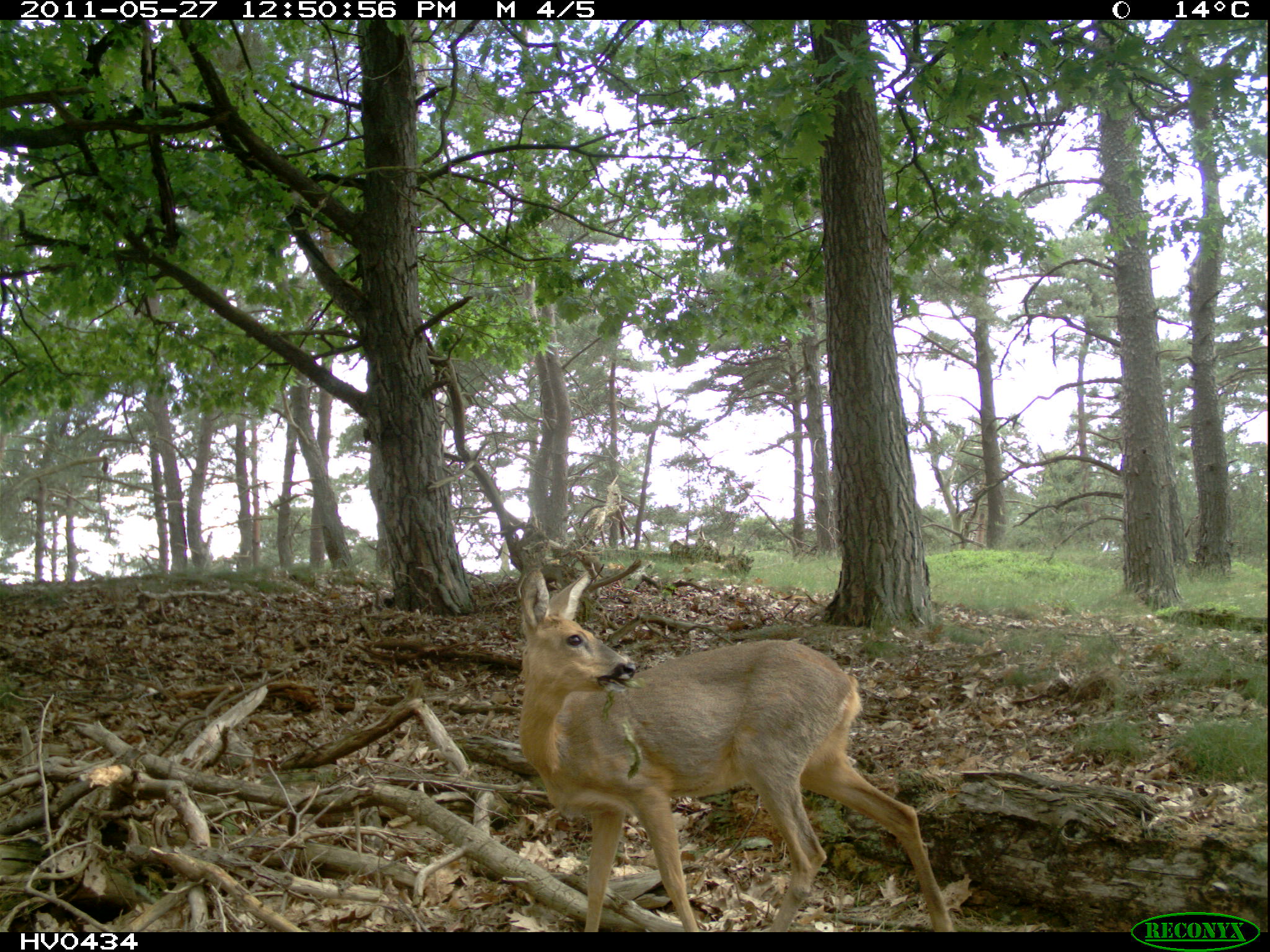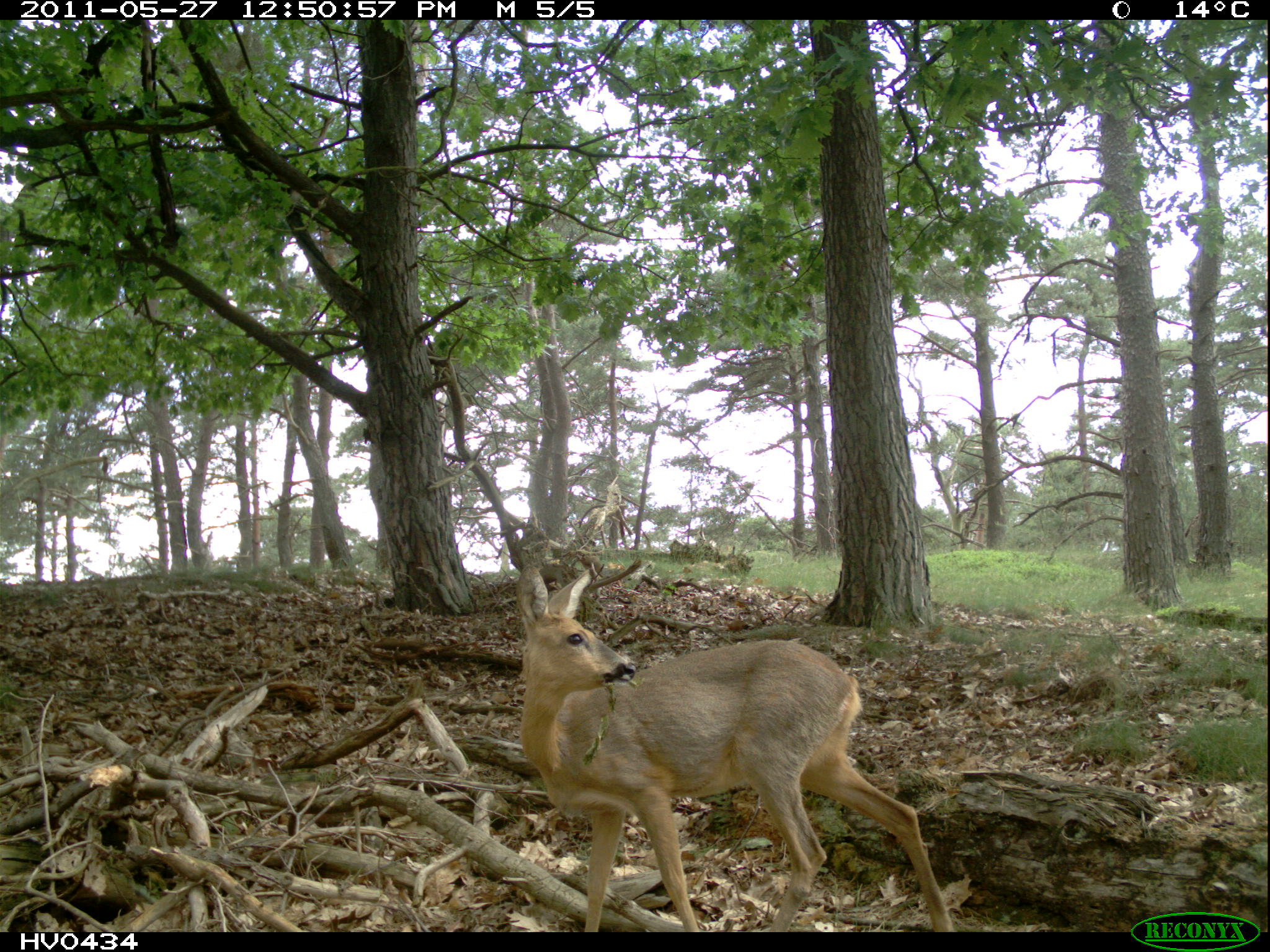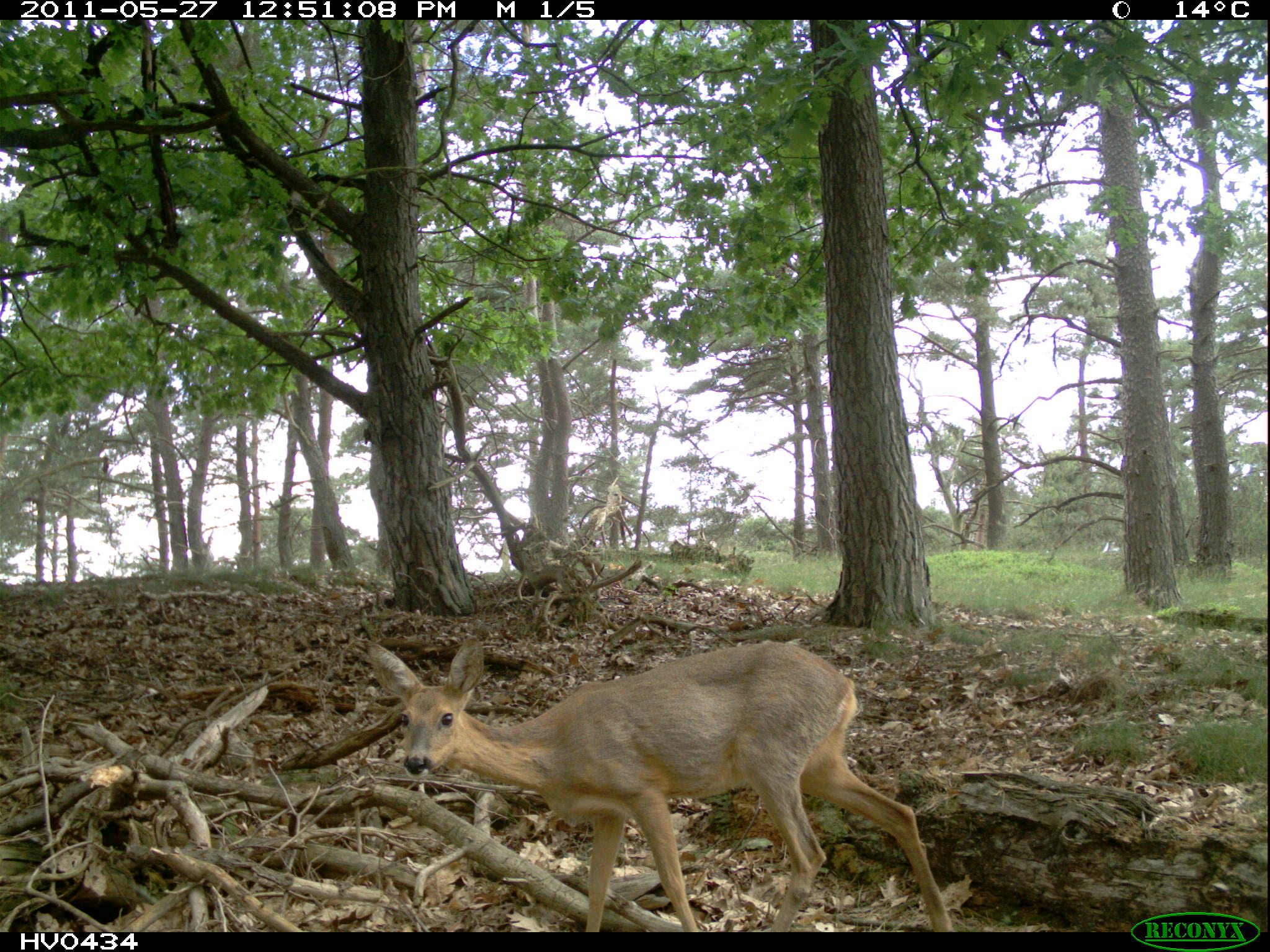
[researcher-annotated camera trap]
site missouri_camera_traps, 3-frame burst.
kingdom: Animalia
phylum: Chordata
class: Mammalia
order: Artiodactyla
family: Cervidae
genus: Capreolus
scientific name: Capreolus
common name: roe deer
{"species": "roe deer (Capreolus)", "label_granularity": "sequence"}